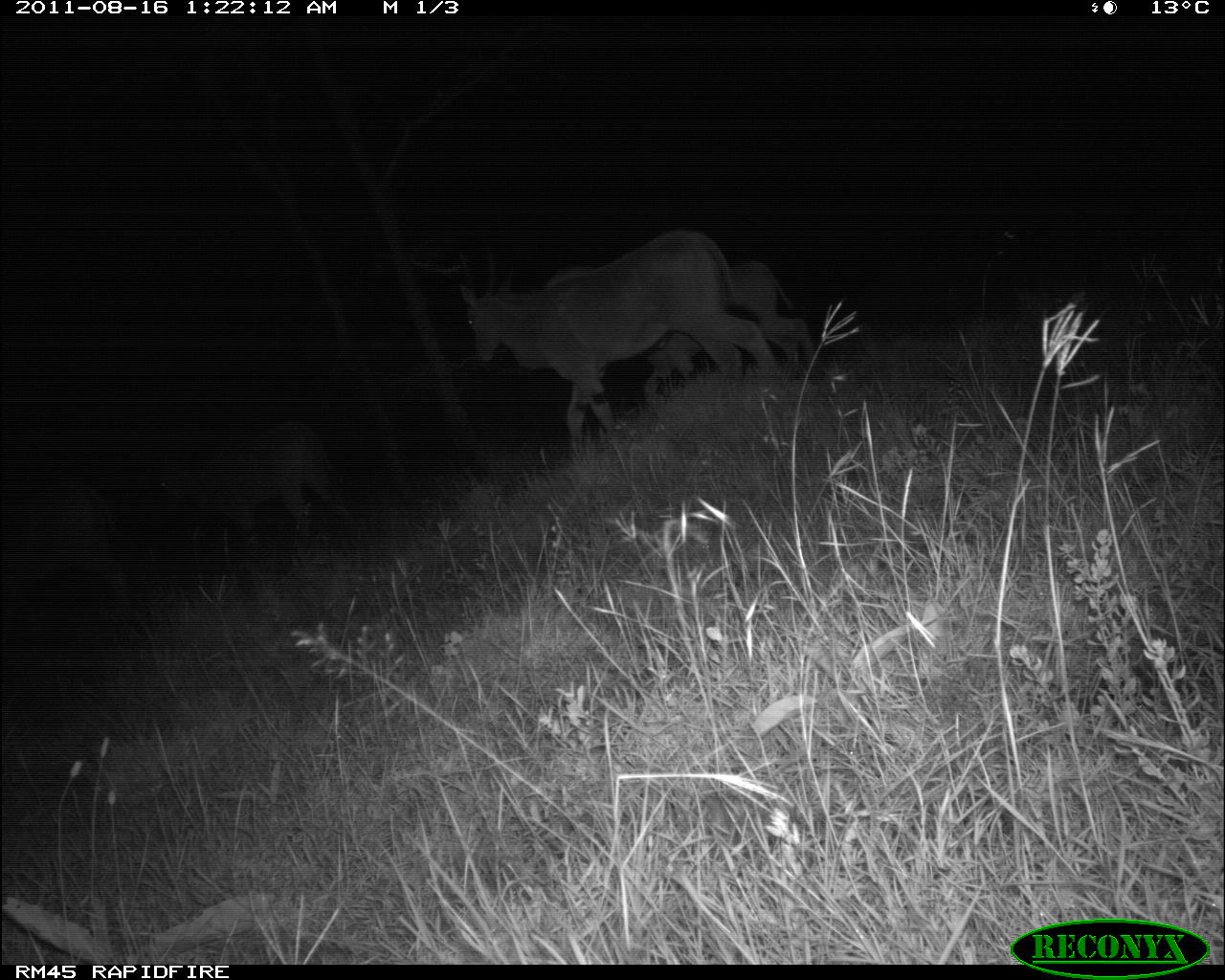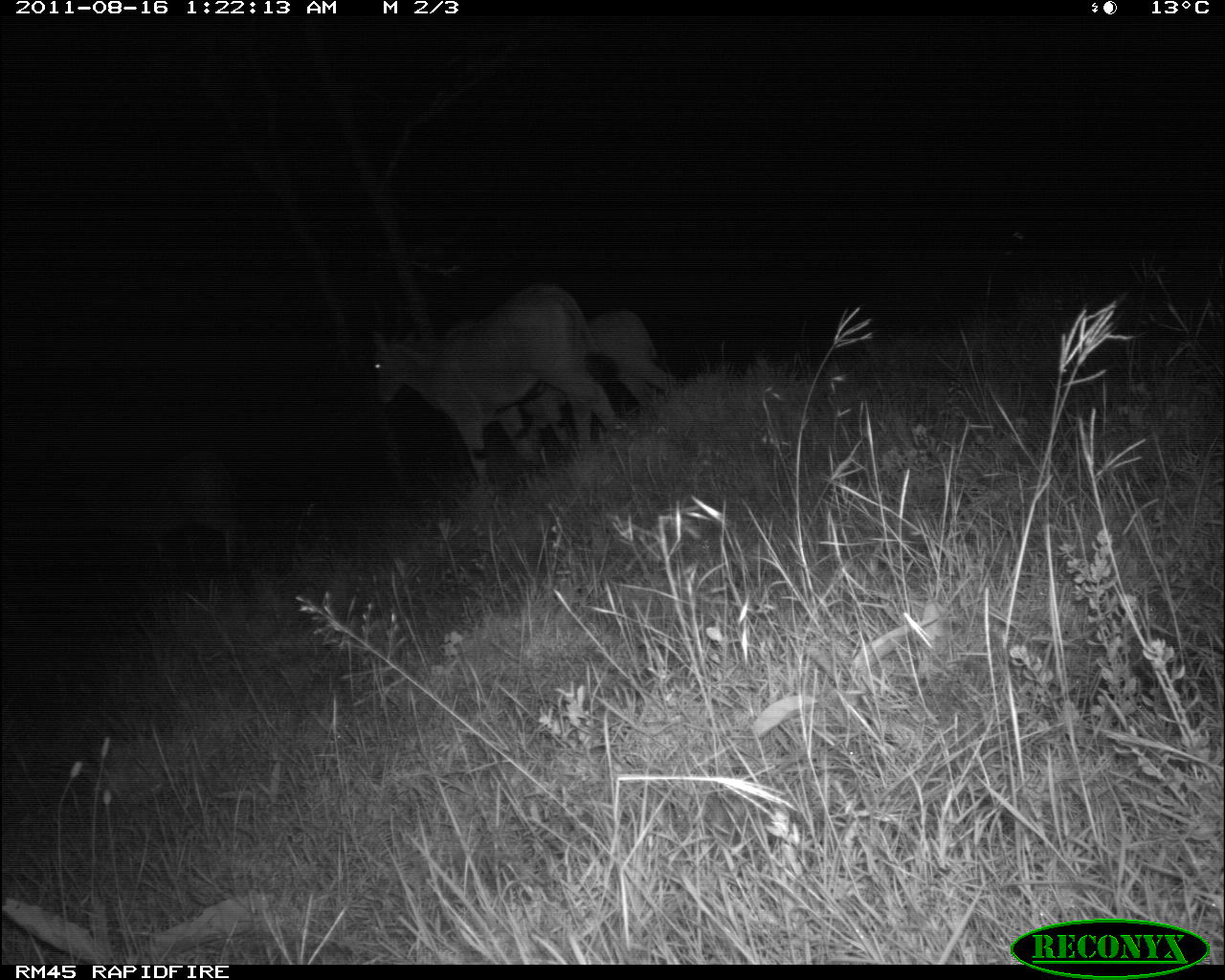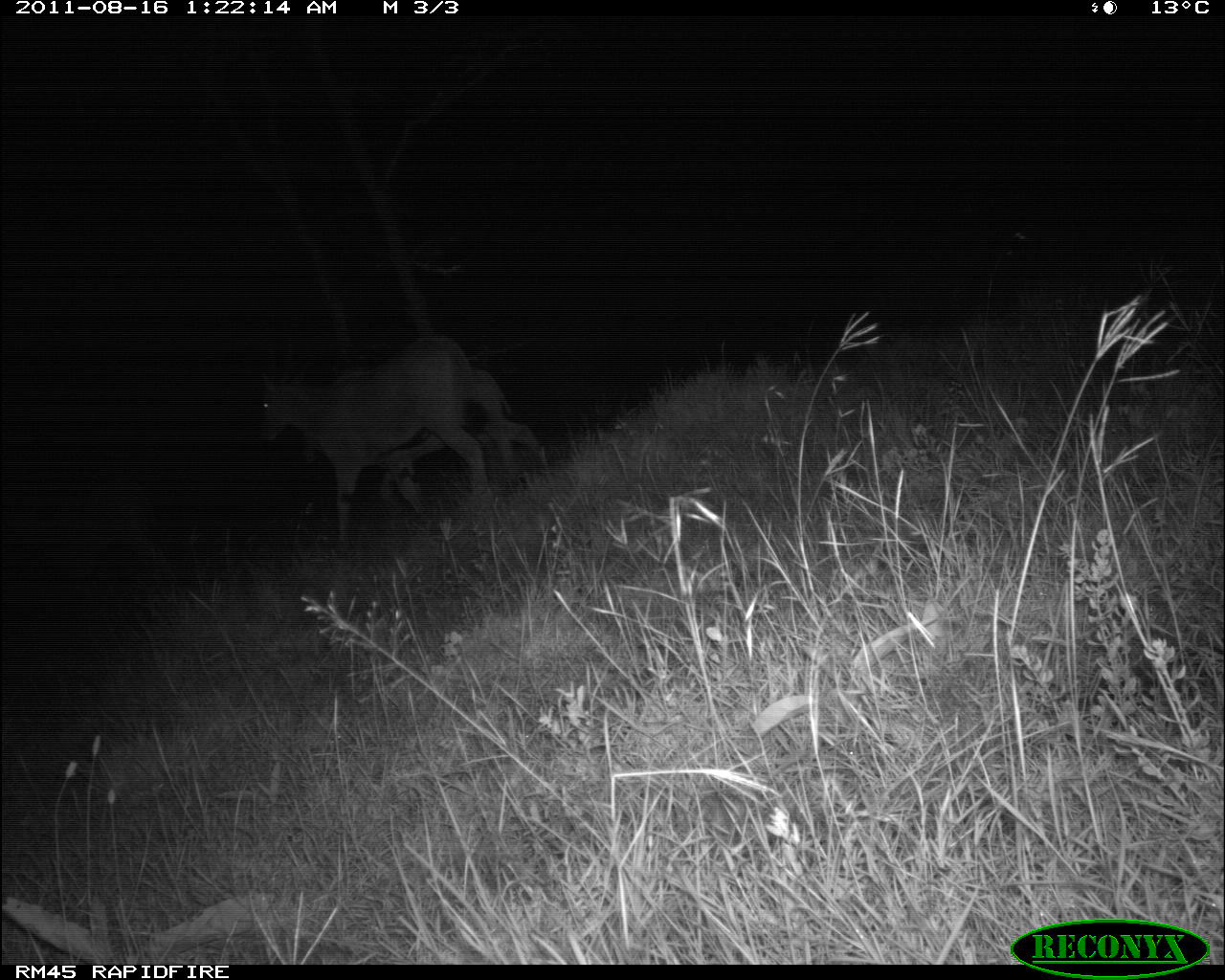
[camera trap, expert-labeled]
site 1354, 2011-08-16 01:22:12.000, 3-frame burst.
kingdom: Animalia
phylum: Chordata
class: Mammalia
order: Artiodactyla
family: Bovidae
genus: Tragelaphus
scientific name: Tragelaphus oryx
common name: eland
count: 4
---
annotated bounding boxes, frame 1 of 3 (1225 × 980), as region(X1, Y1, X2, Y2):
tragelaphus oryx: region(454, 224, 783, 459); region(138, 417, 364, 569); region(637, 256, 820, 409); region(1, 467, 130, 634)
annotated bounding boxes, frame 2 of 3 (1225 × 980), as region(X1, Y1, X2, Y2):
tragelaphus oryx: region(334, 277, 623, 486); region(69, 444, 253, 584); region(514, 303, 680, 453)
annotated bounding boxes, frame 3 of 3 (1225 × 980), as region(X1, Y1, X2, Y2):
tragelaphus oryx: region(253, 331, 490, 554); region(375, 362, 551, 521); region(9, 471, 180, 629)